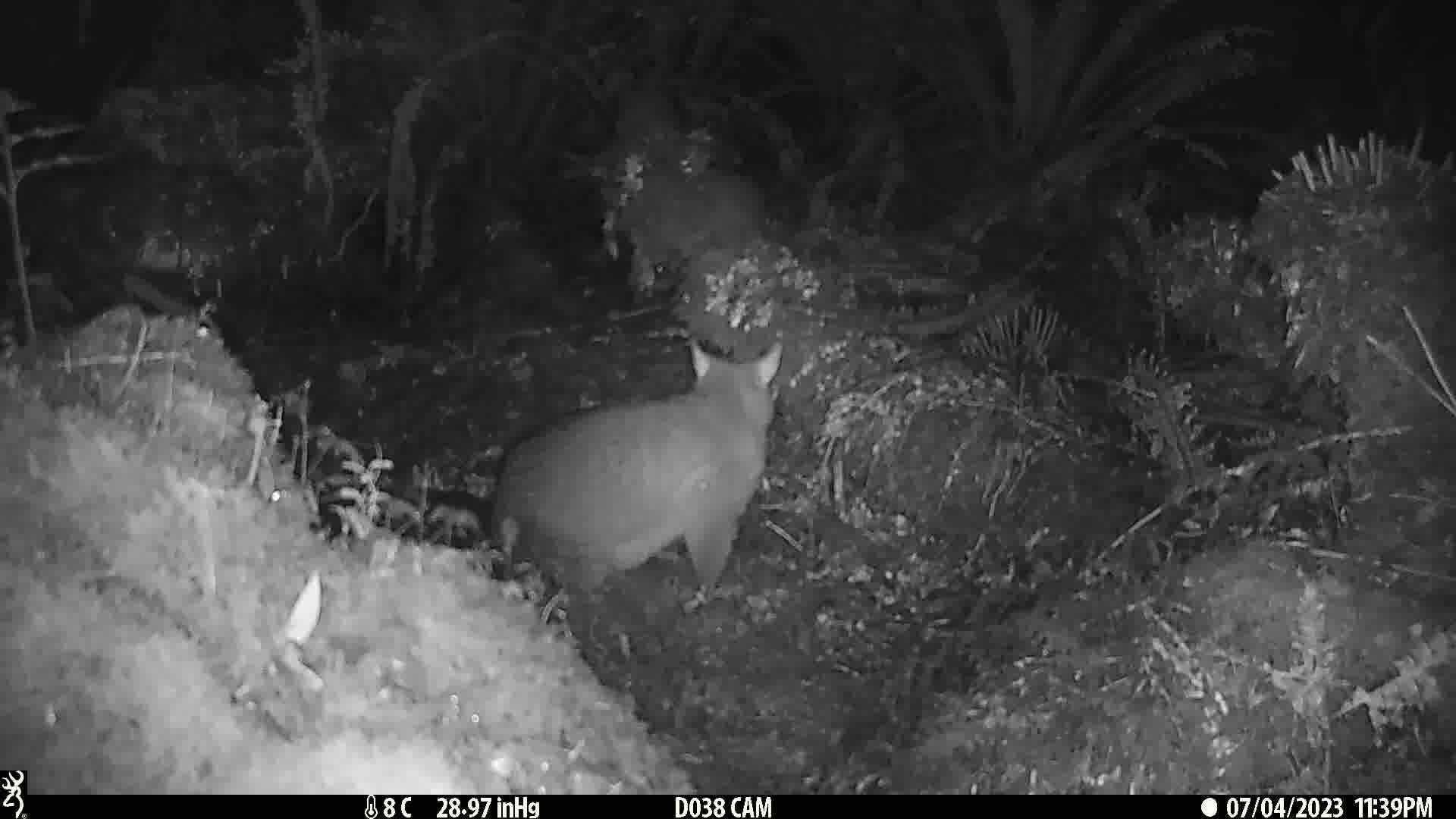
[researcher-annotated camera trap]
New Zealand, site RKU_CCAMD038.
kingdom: Animalia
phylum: Chordata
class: Mammalia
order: Diprotodontia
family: Phalangeridae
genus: Trichosurus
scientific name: Trichosurus vulpecula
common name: common brushtail possum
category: possum